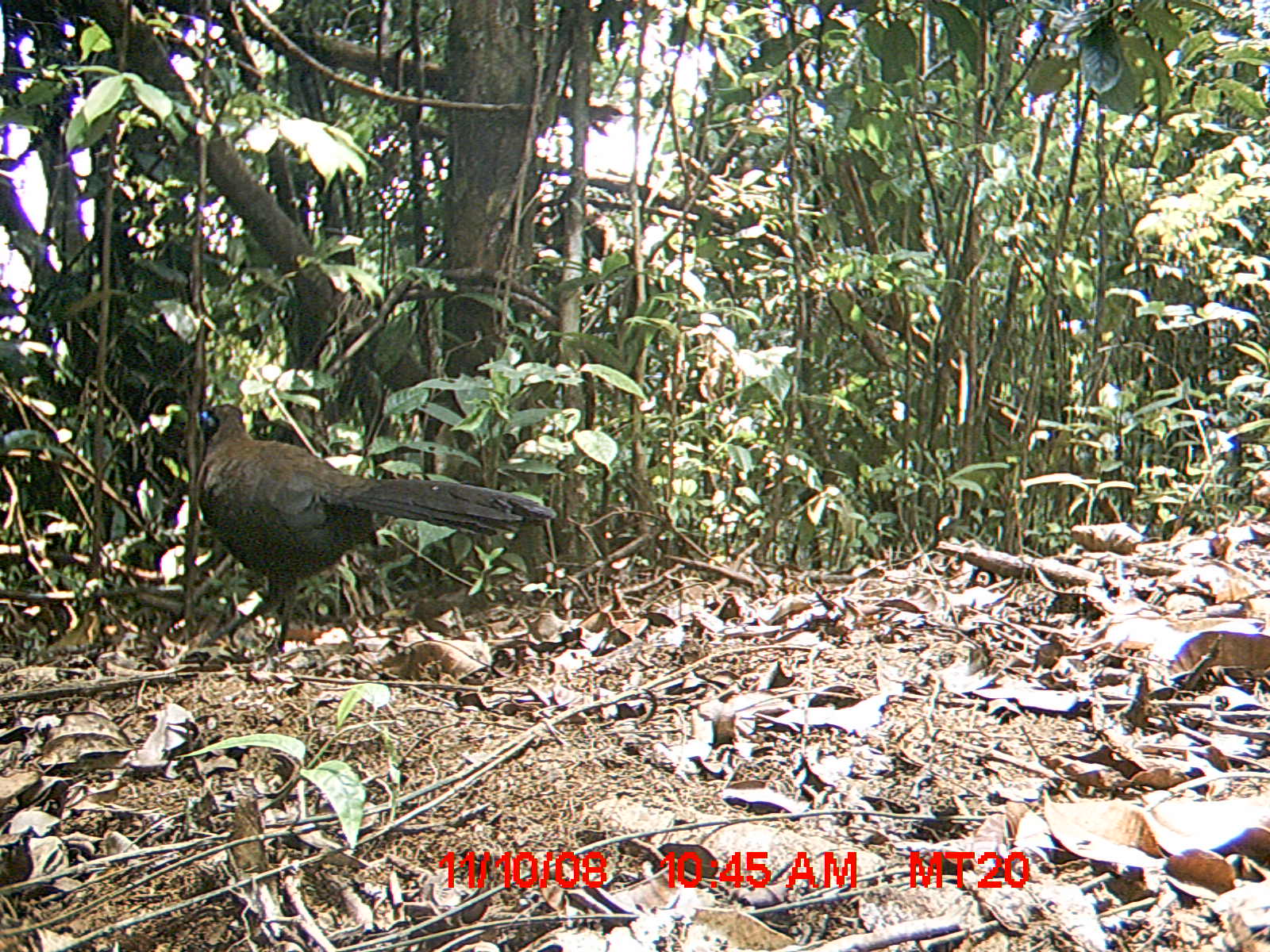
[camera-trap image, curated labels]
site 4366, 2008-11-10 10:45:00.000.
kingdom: Animalia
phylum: Chordata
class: Aves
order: Cuculiformes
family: Cuculidae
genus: Coua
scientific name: Coua serriana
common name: red-breasted coua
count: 1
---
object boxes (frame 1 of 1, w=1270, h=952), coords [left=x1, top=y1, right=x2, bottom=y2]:
coua serriana: [left=195, top=403, right=557, bottom=655]